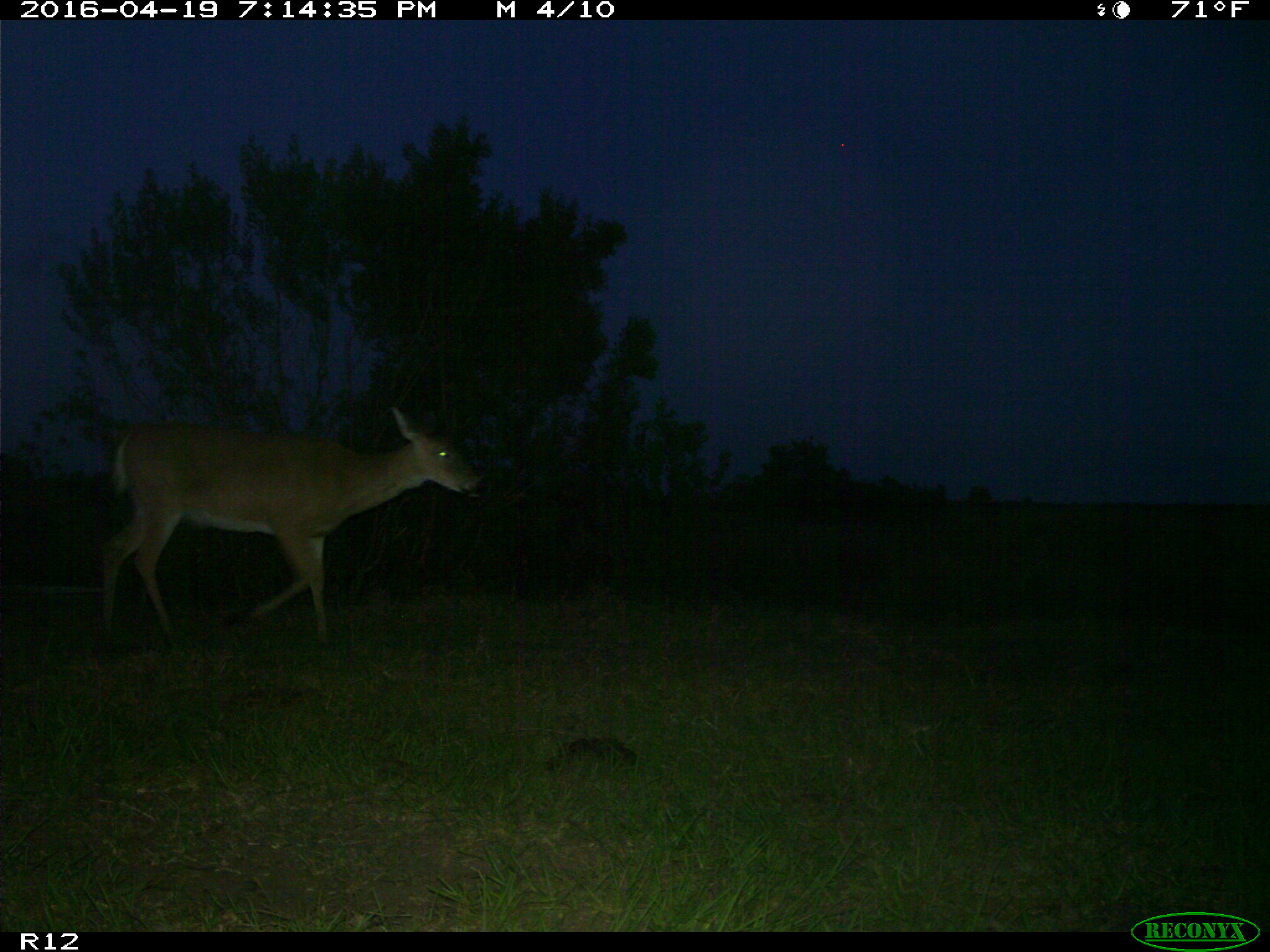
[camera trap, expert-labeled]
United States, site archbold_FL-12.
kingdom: Animalia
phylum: Chordata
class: Mammalia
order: Artiodactyla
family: Cervidae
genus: Odocoileus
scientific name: Odocoileus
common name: deer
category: unidentified deer